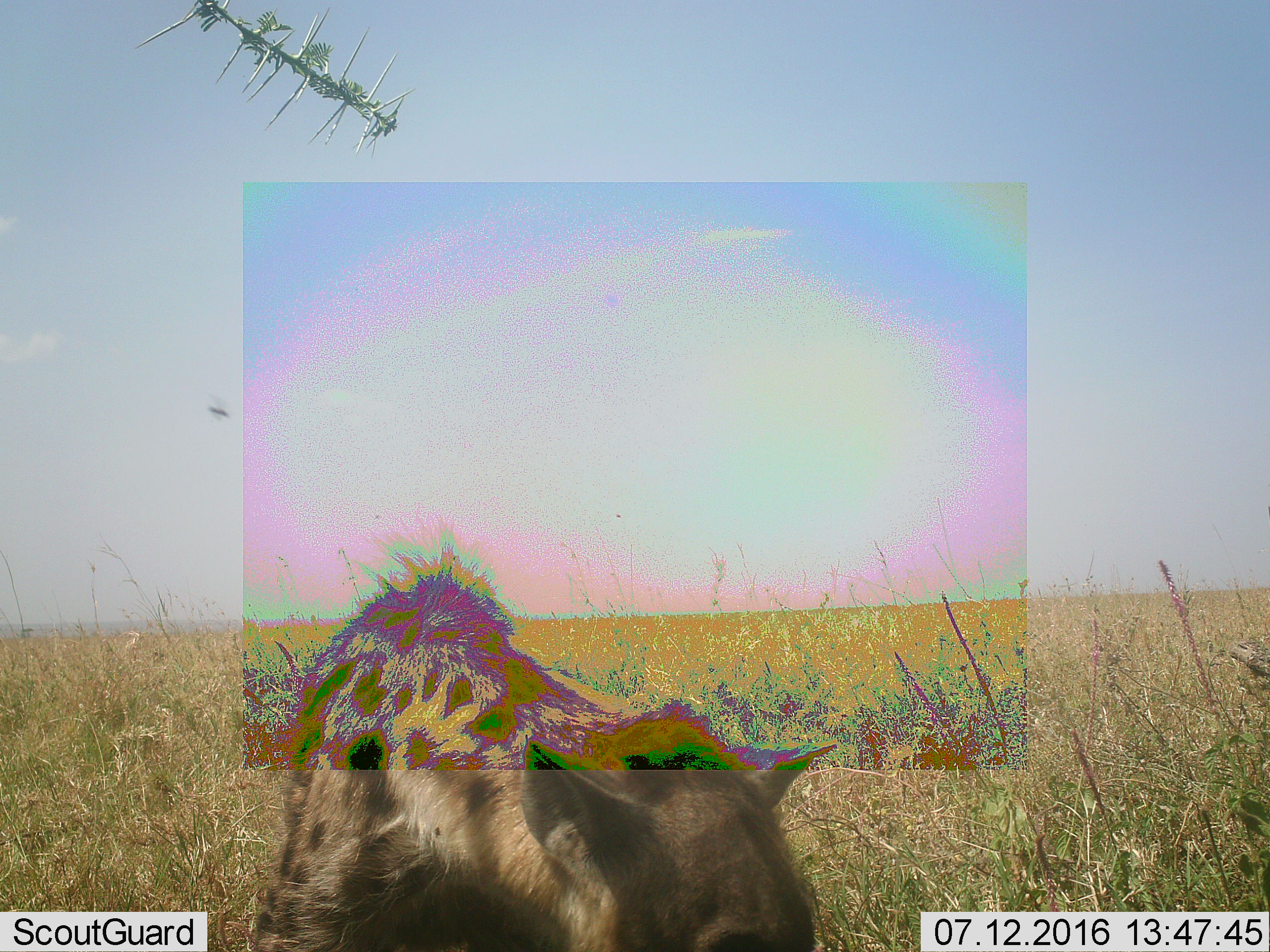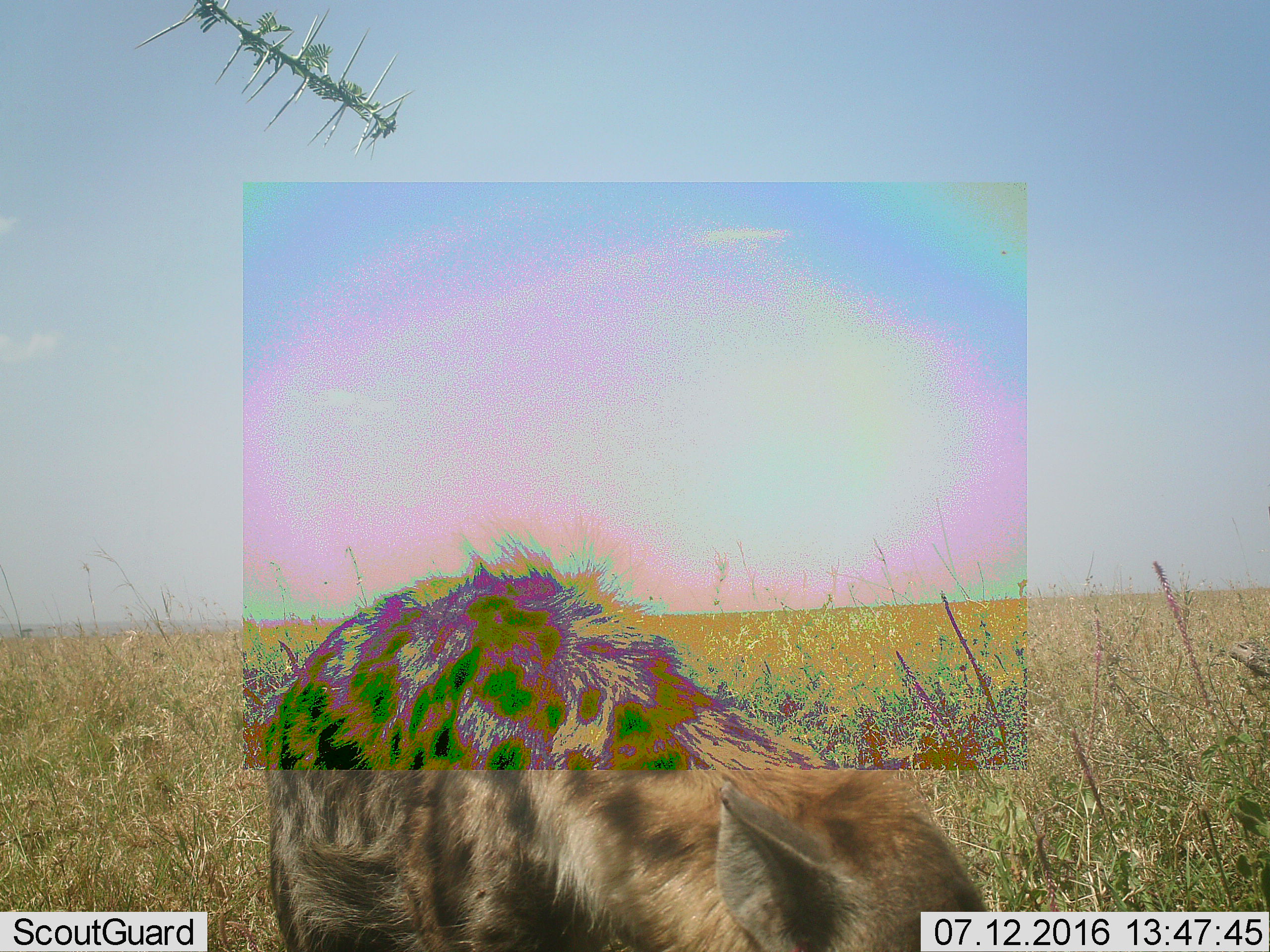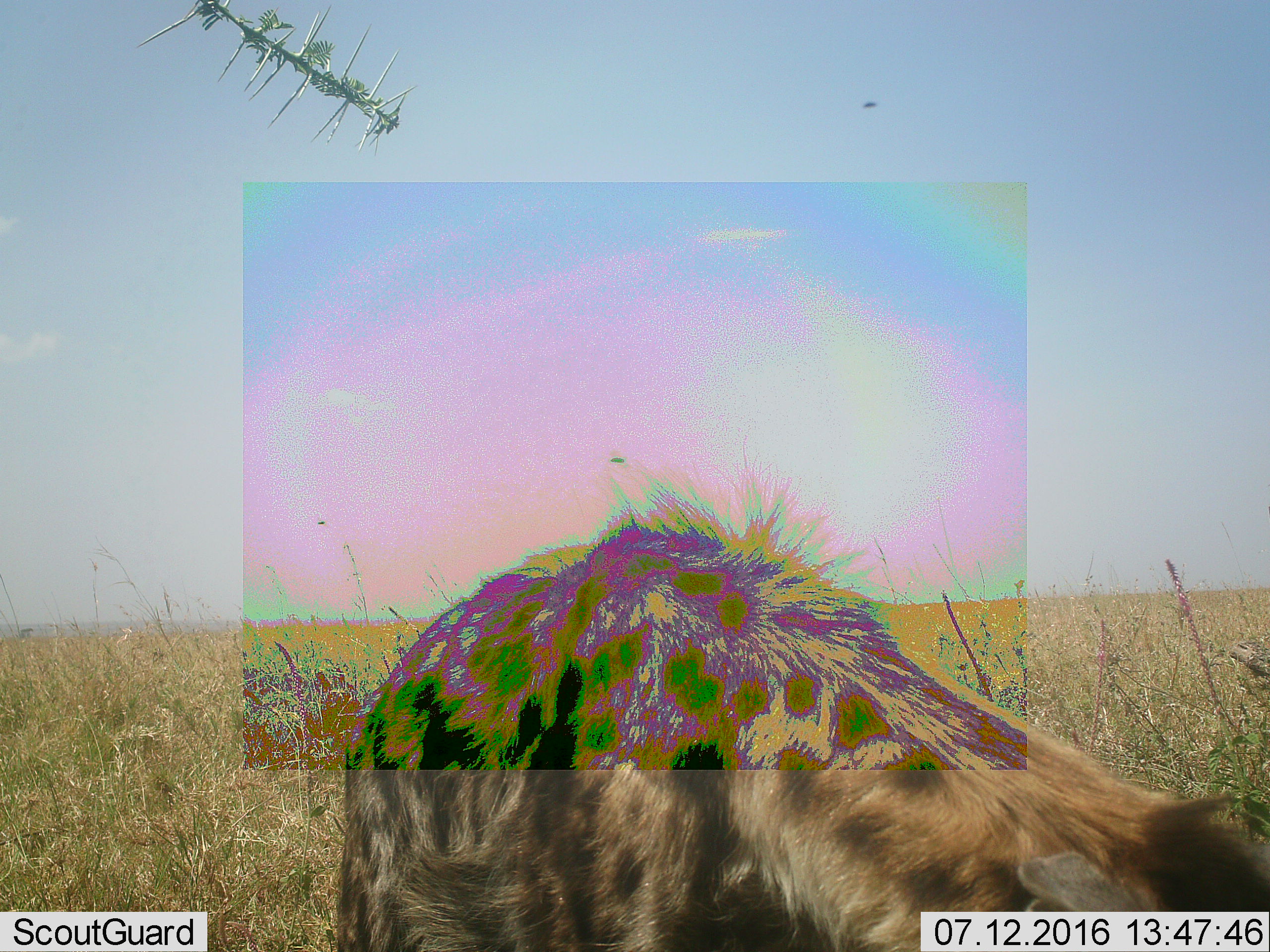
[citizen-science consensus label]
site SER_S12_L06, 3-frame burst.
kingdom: Animalia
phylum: Chordata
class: Mammalia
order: Carnivora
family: Hyaenidae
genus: Crocuta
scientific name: Crocuta crocuta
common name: spotted hyena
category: hyenaspotted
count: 1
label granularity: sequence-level